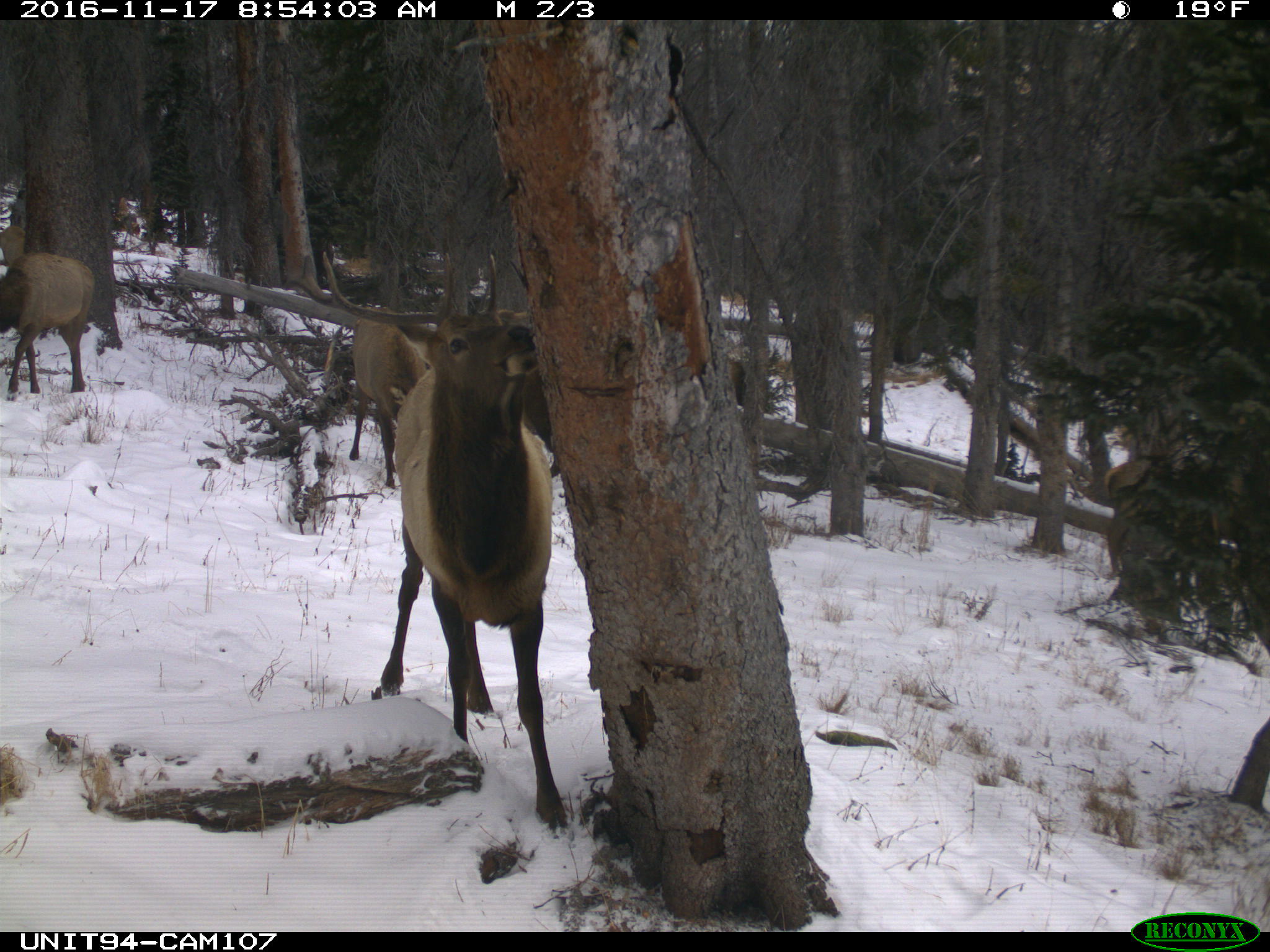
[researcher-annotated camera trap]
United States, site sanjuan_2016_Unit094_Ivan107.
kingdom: Animalia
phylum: Chordata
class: Mammalia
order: Artiodactyla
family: Cervidae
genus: Cervus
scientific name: Cervus elaphus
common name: red deer